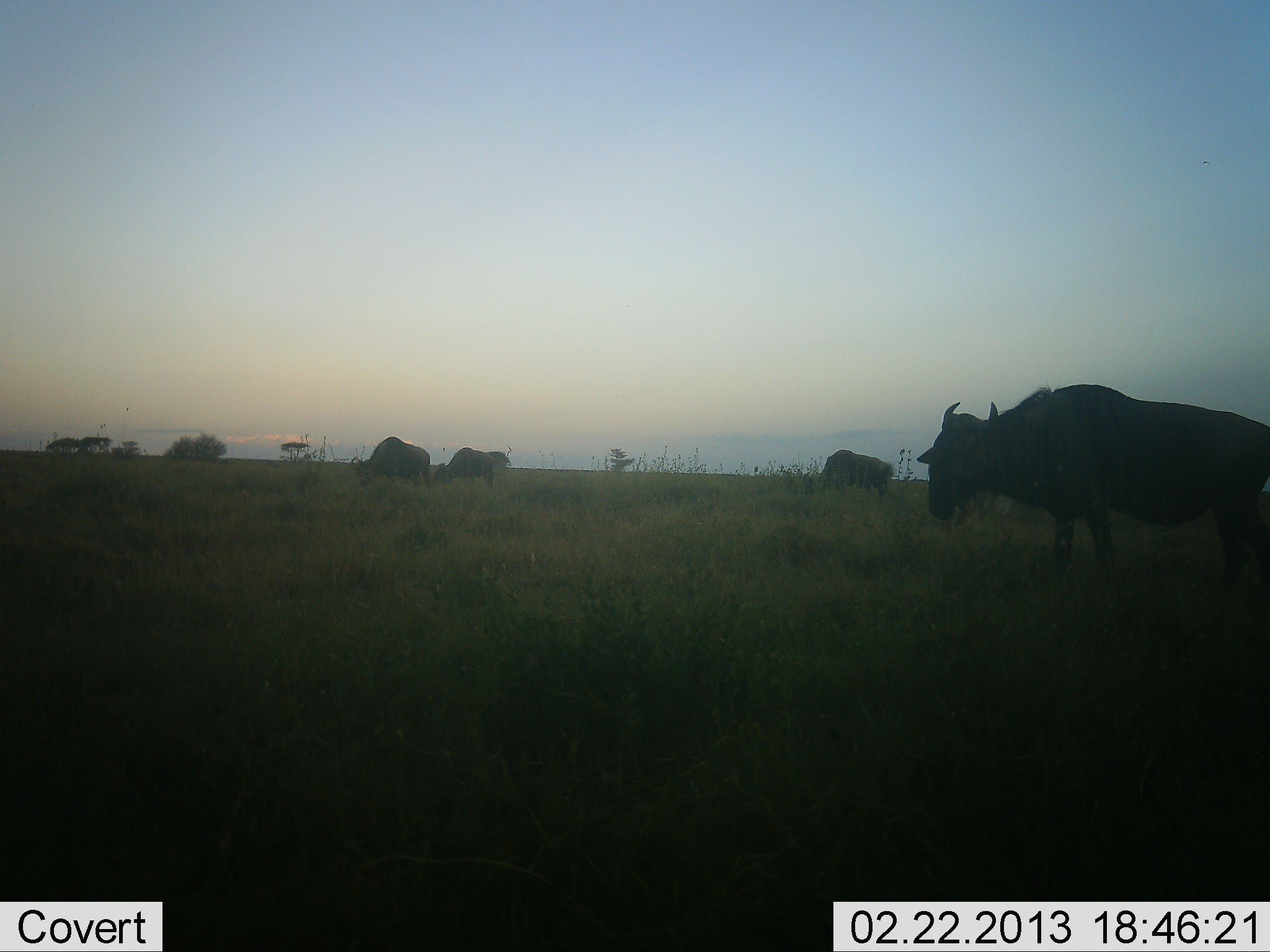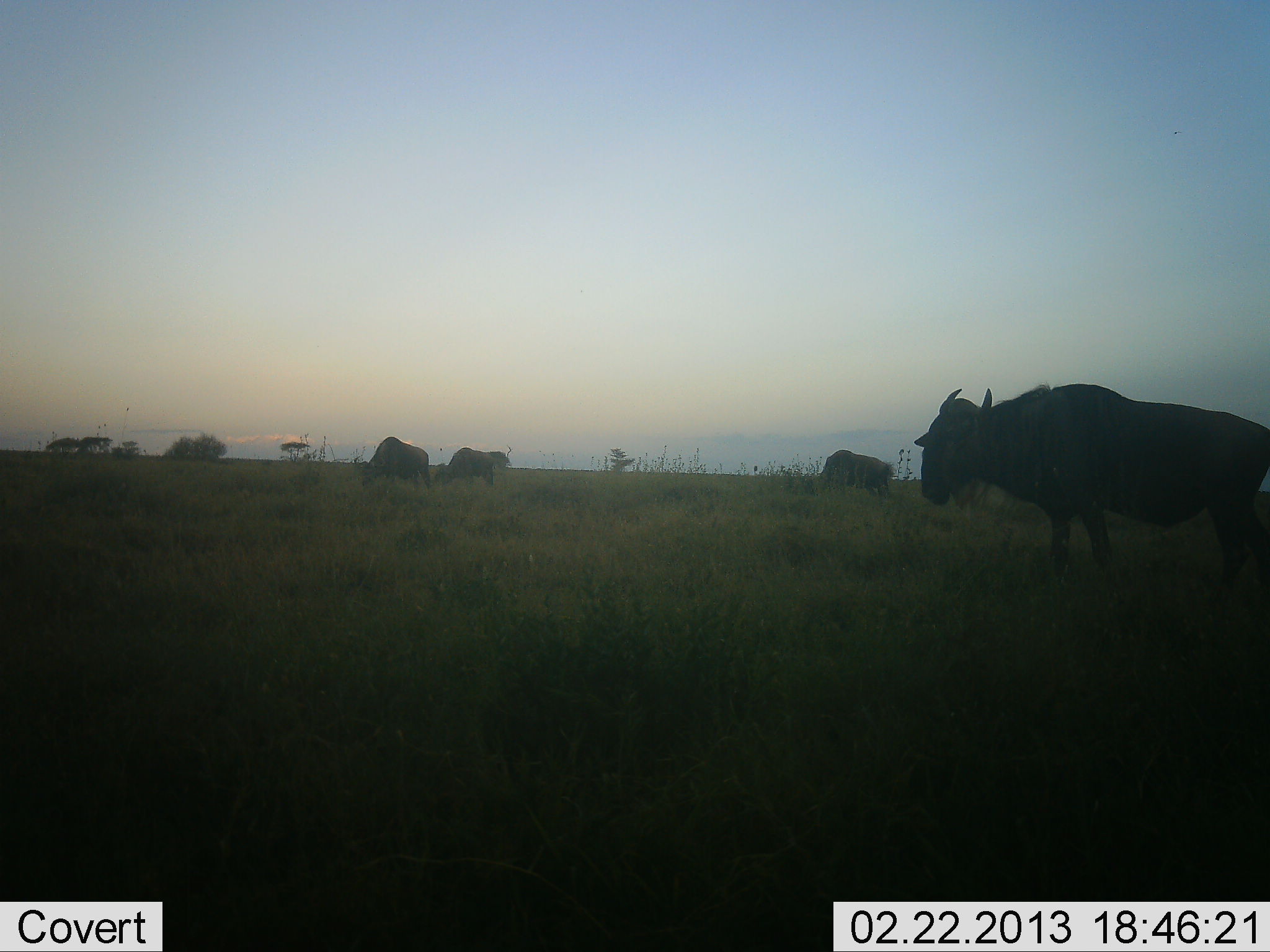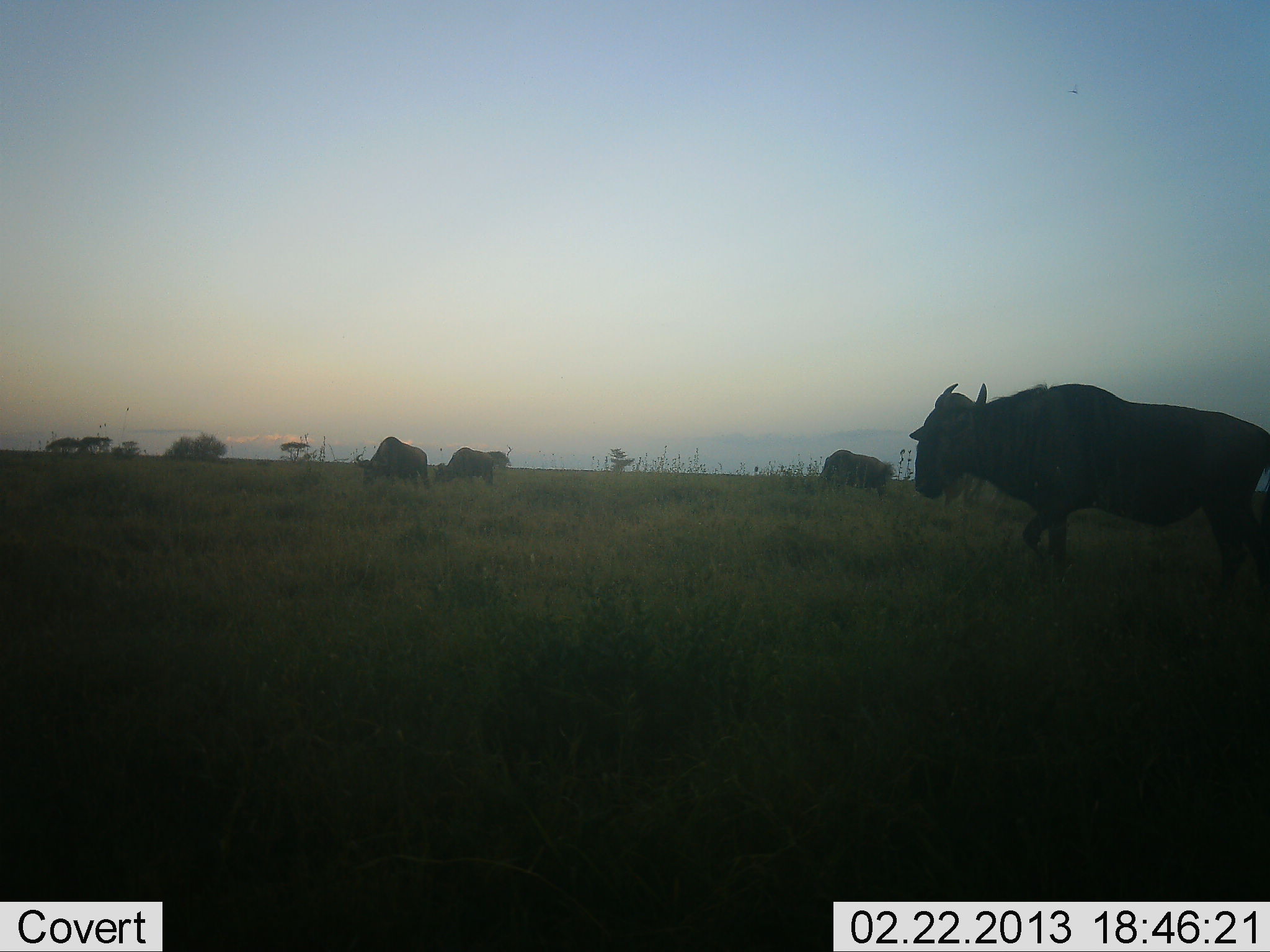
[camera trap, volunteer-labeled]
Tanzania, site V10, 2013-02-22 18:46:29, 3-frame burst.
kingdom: Animalia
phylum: Chordata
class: Mammalia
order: Artiodactyla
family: Bovidae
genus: Connochaetes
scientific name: Connochaetes taurinus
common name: blue wildebeest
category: wildebeest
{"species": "wildebeest (blue wildebeest) (Connochaetes taurinus)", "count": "4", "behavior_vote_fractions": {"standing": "75%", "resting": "12%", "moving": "12%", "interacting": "3%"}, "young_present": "0%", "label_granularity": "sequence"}